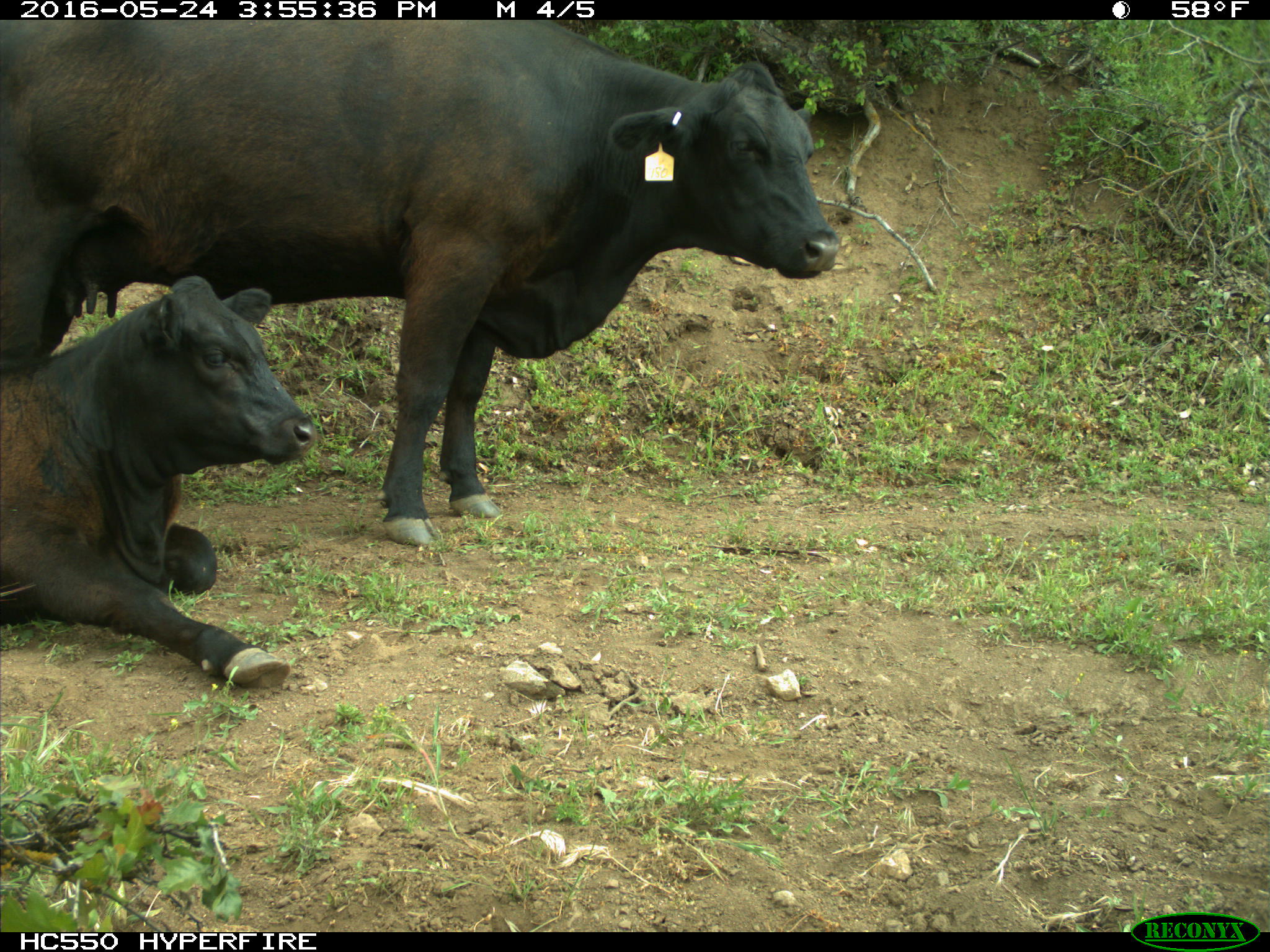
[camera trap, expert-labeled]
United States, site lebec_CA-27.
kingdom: Animalia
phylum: Chordata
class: Mammalia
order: Artiodactyla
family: Bovidae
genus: Bos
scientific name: Bos taurus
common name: domestic cow